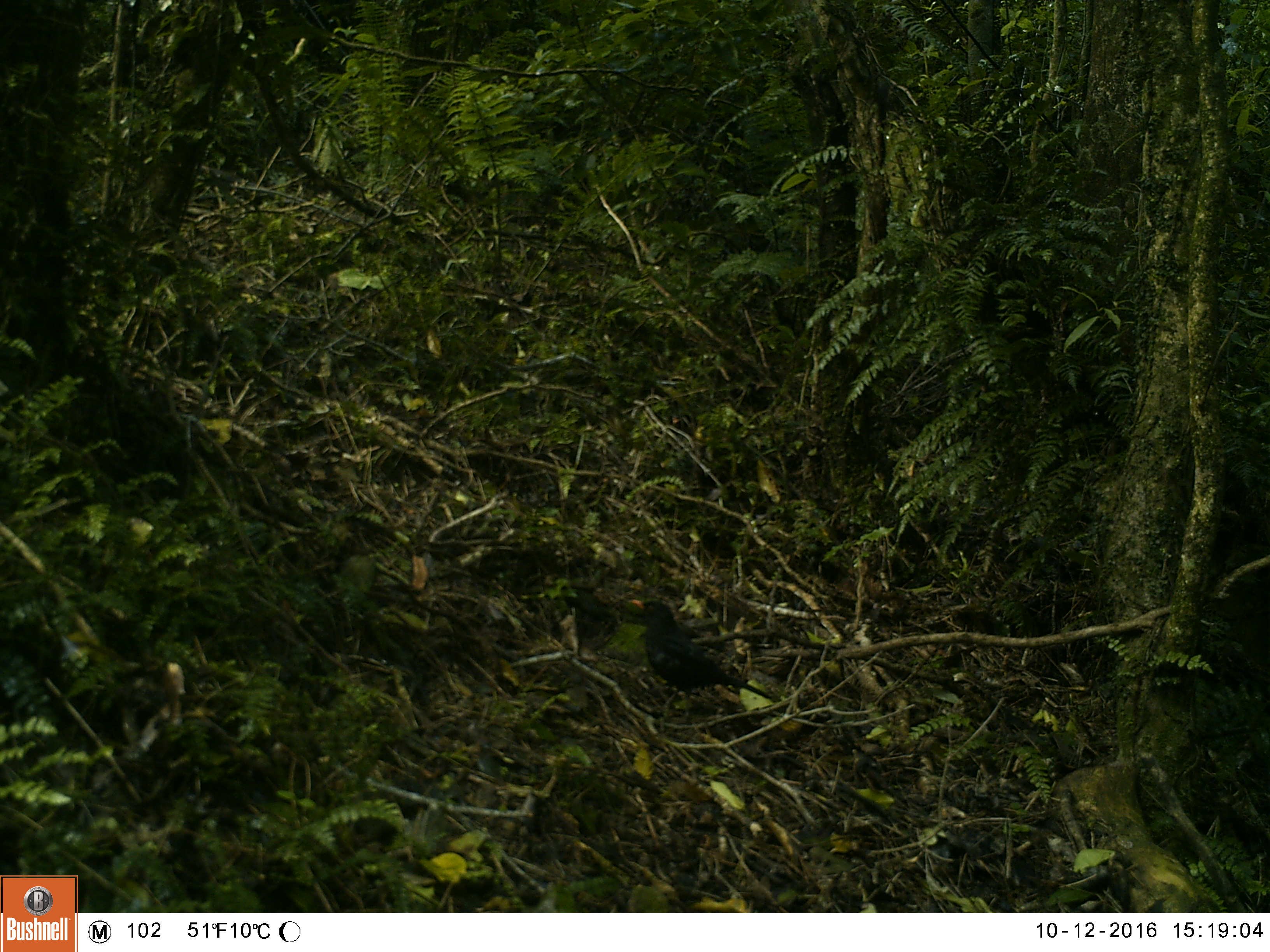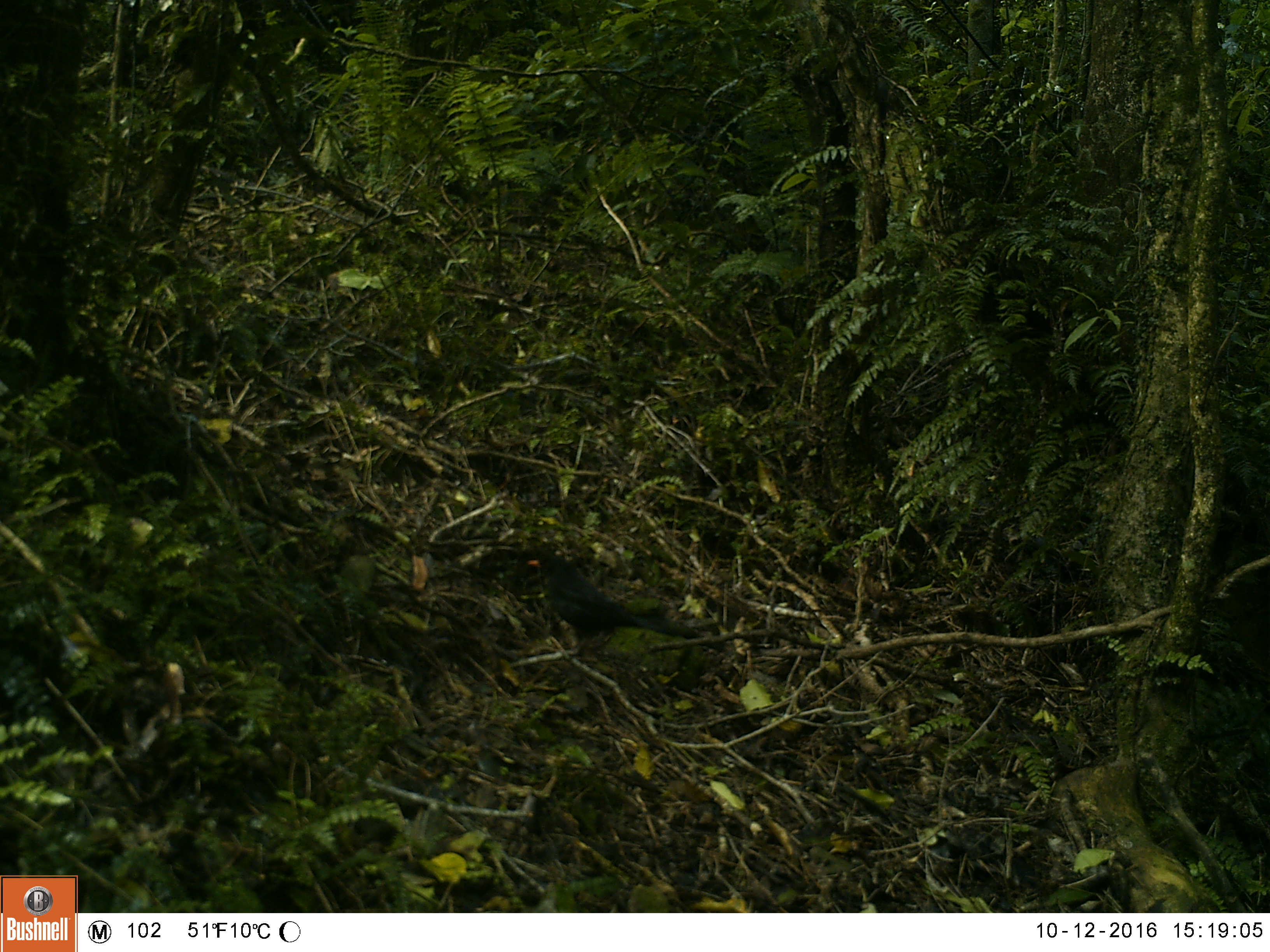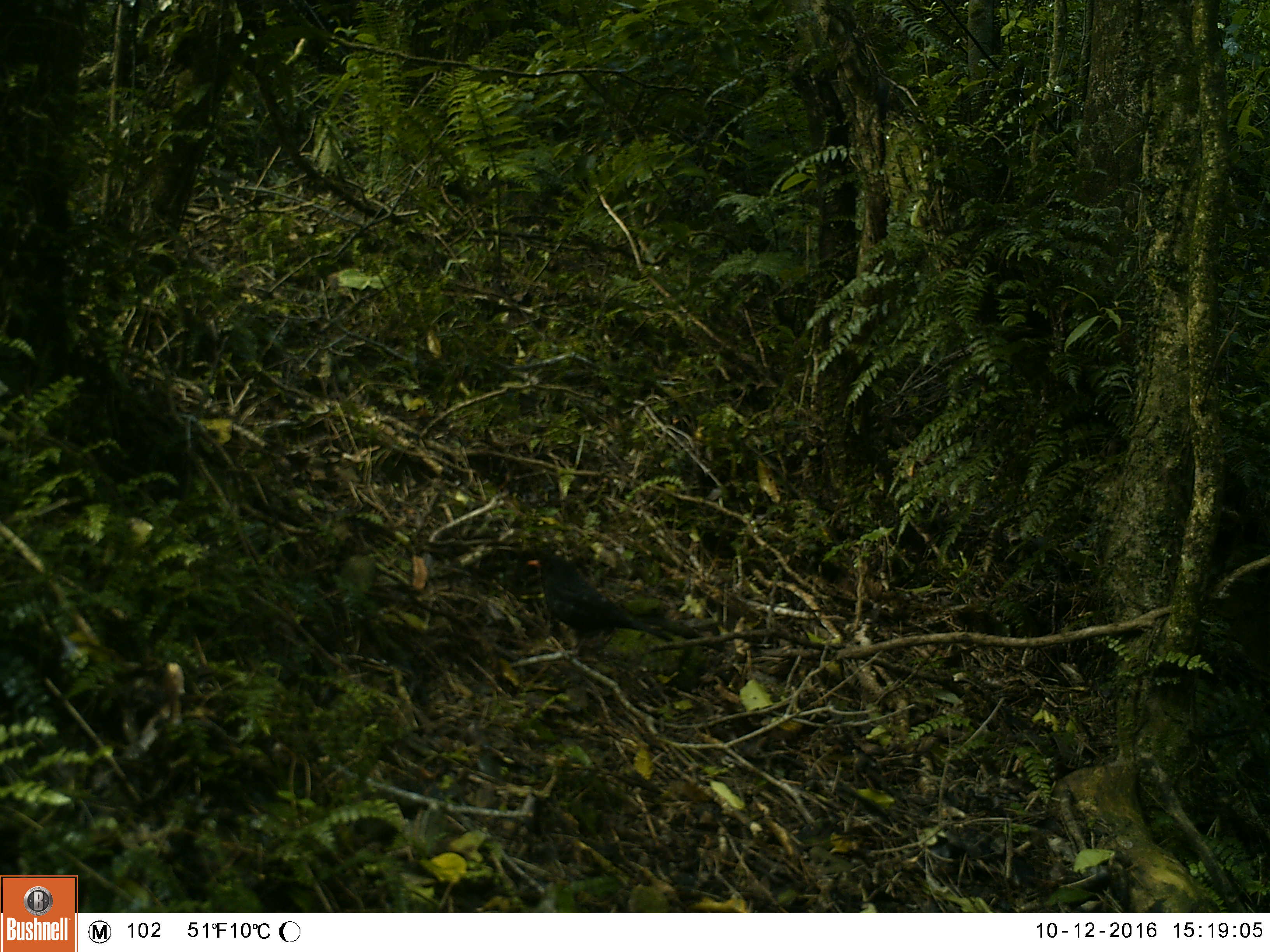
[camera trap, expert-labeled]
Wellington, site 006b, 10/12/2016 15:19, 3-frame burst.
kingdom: Animalia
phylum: Chordata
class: Aves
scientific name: Aves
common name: bird